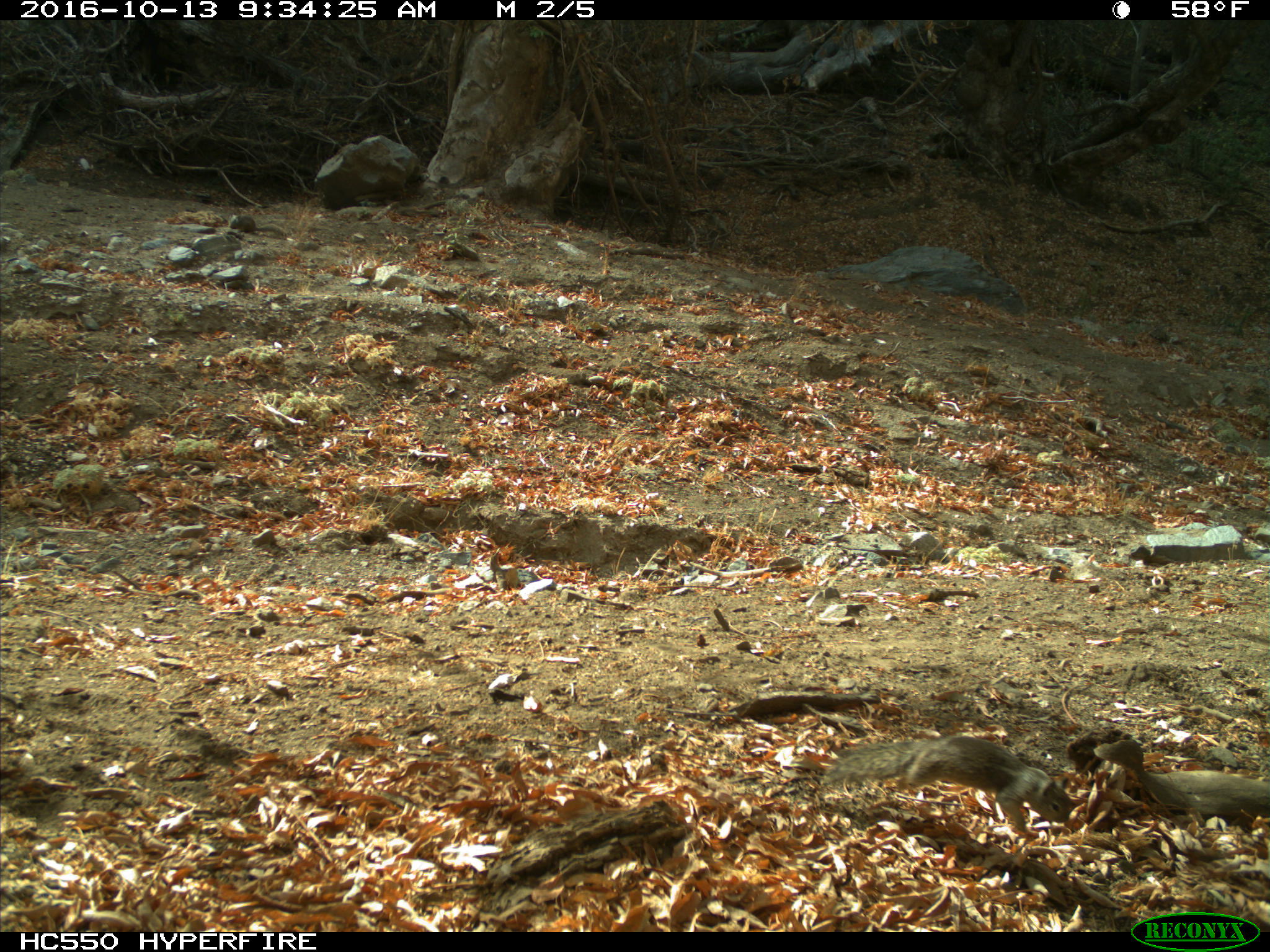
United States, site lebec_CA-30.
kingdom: Animalia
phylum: Chordata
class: Mammalia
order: Rodentia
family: Sciuridae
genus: Otospermophilus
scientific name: Otospermophilus beecheyi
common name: california ground squirrel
Otospermophilus beecheyi (california ground squirrel).